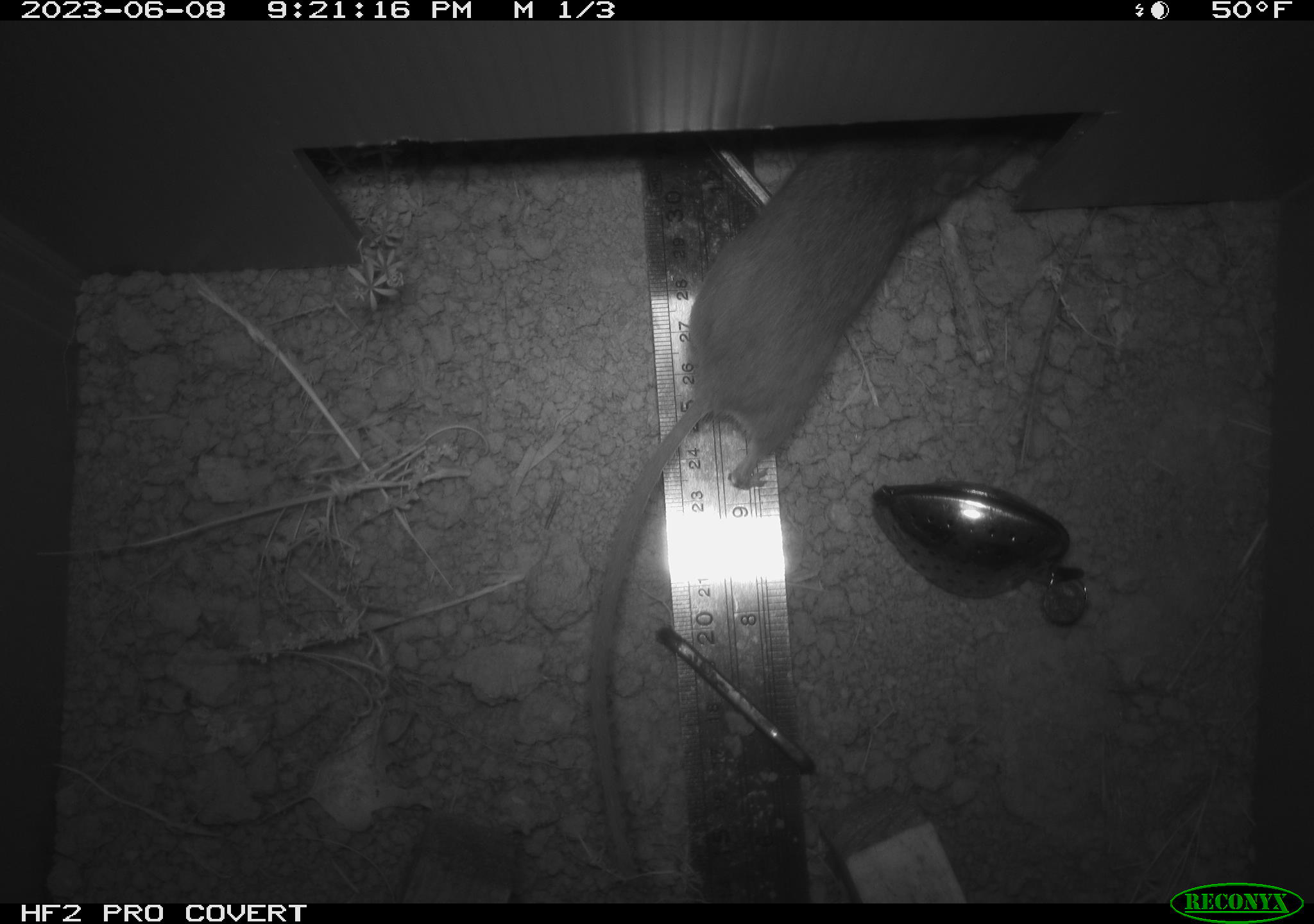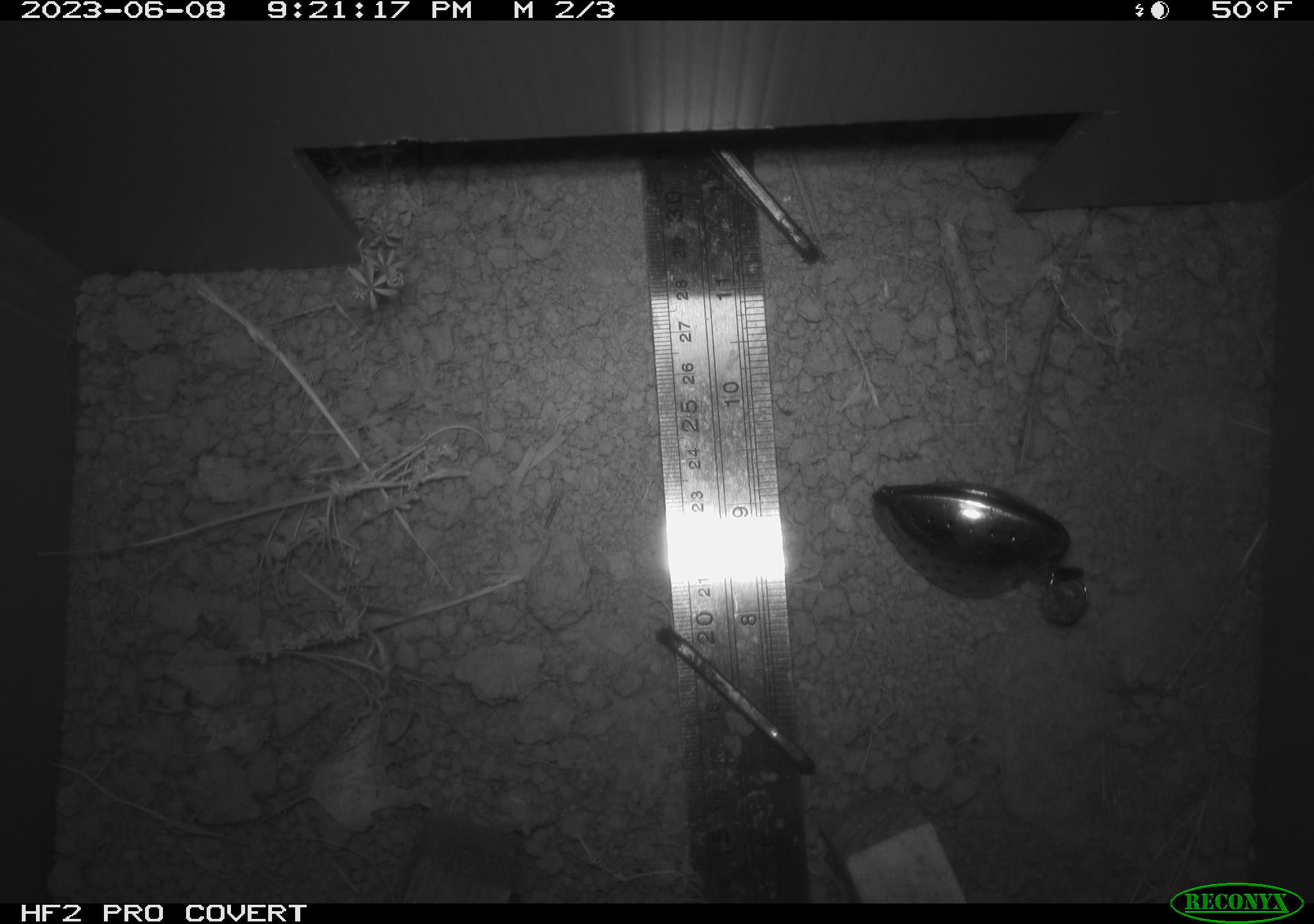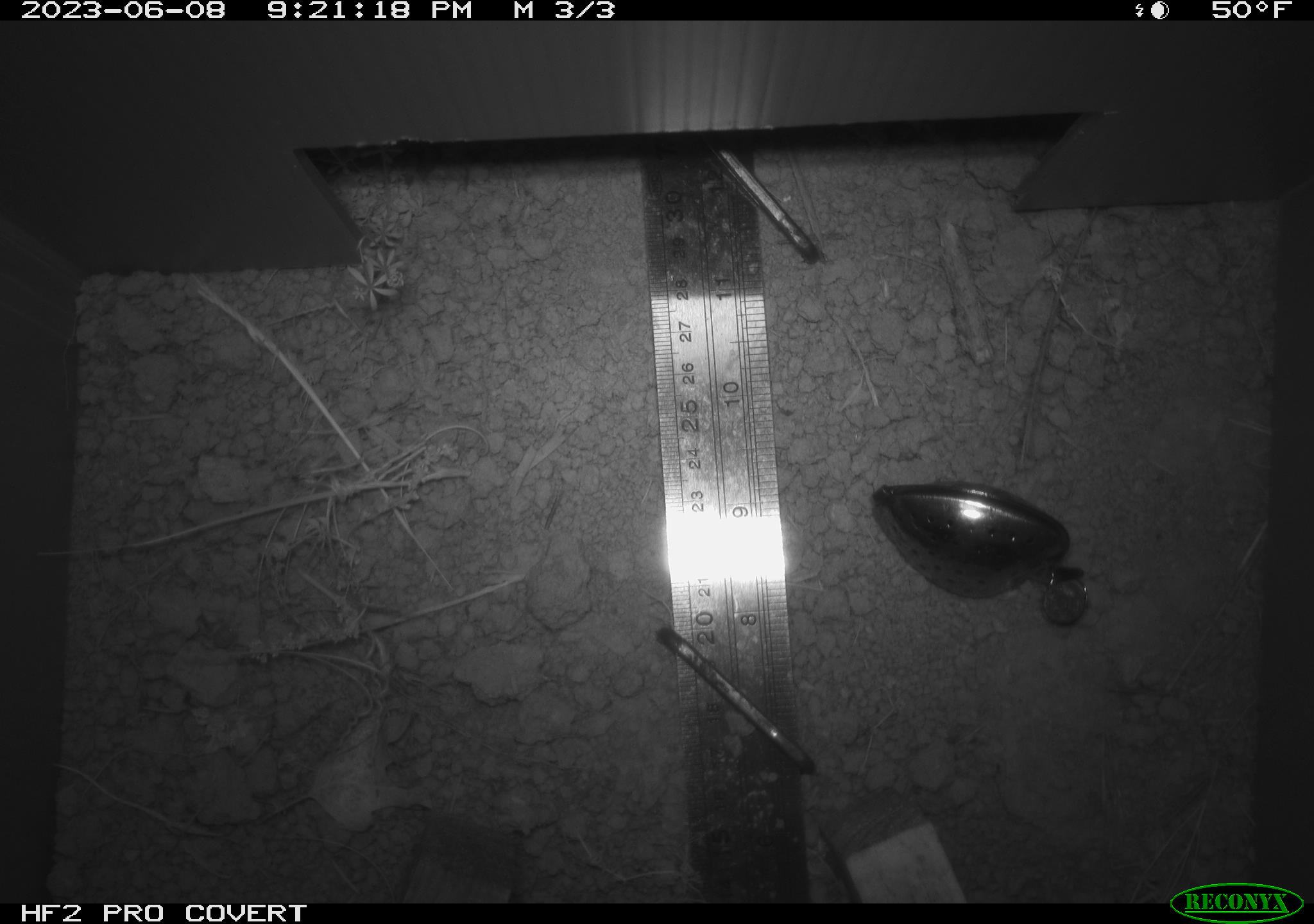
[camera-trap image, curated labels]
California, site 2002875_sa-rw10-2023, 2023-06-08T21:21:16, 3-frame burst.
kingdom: Animalia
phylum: Chordata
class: Mammalia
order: Rodentia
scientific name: Rodentia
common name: mouse species